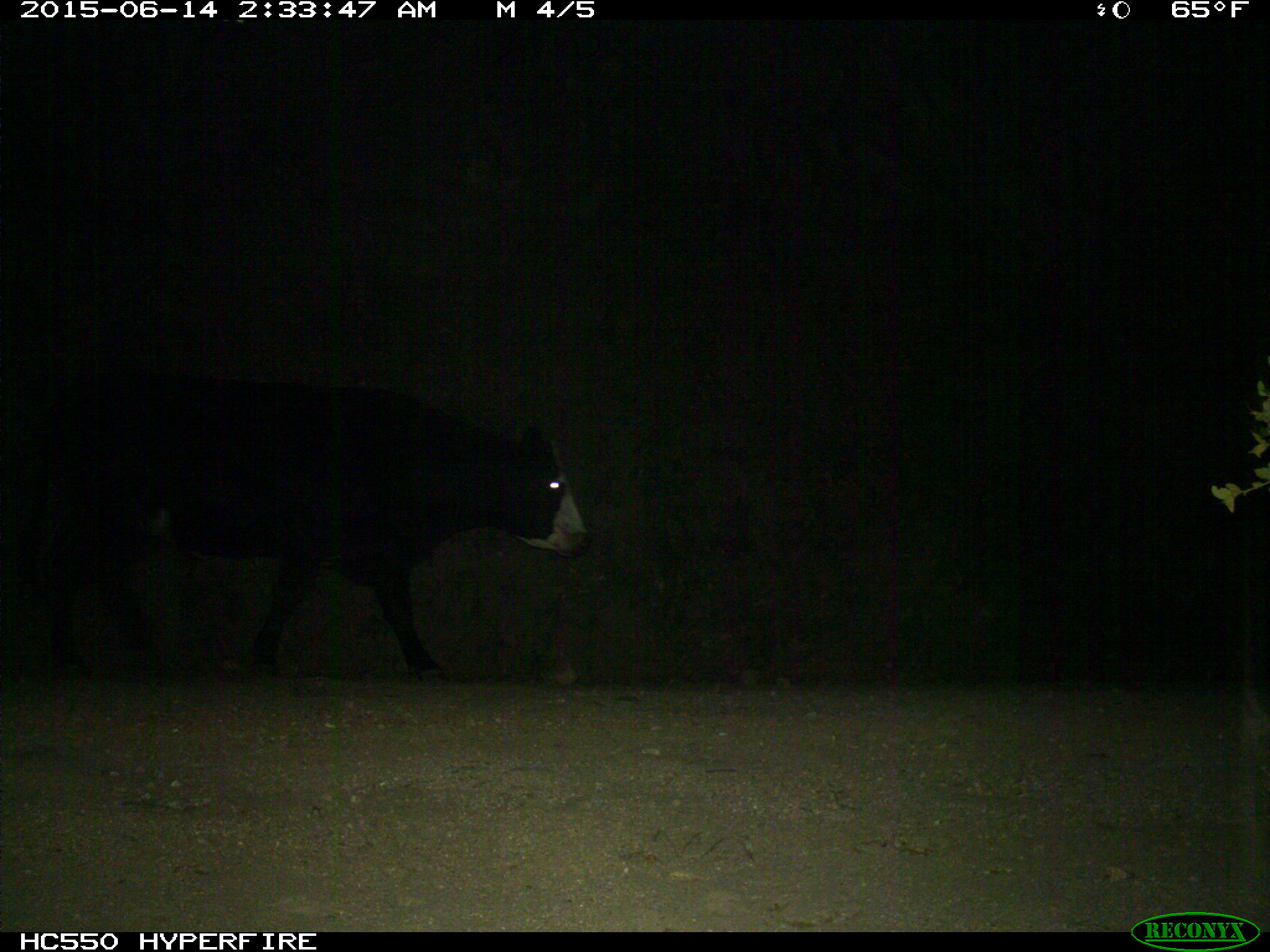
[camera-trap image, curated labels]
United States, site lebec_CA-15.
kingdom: Animalia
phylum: Chordata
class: Mammalia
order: Artiodactyla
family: Bovidae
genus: Bos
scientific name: Bos taurus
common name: domestic cow